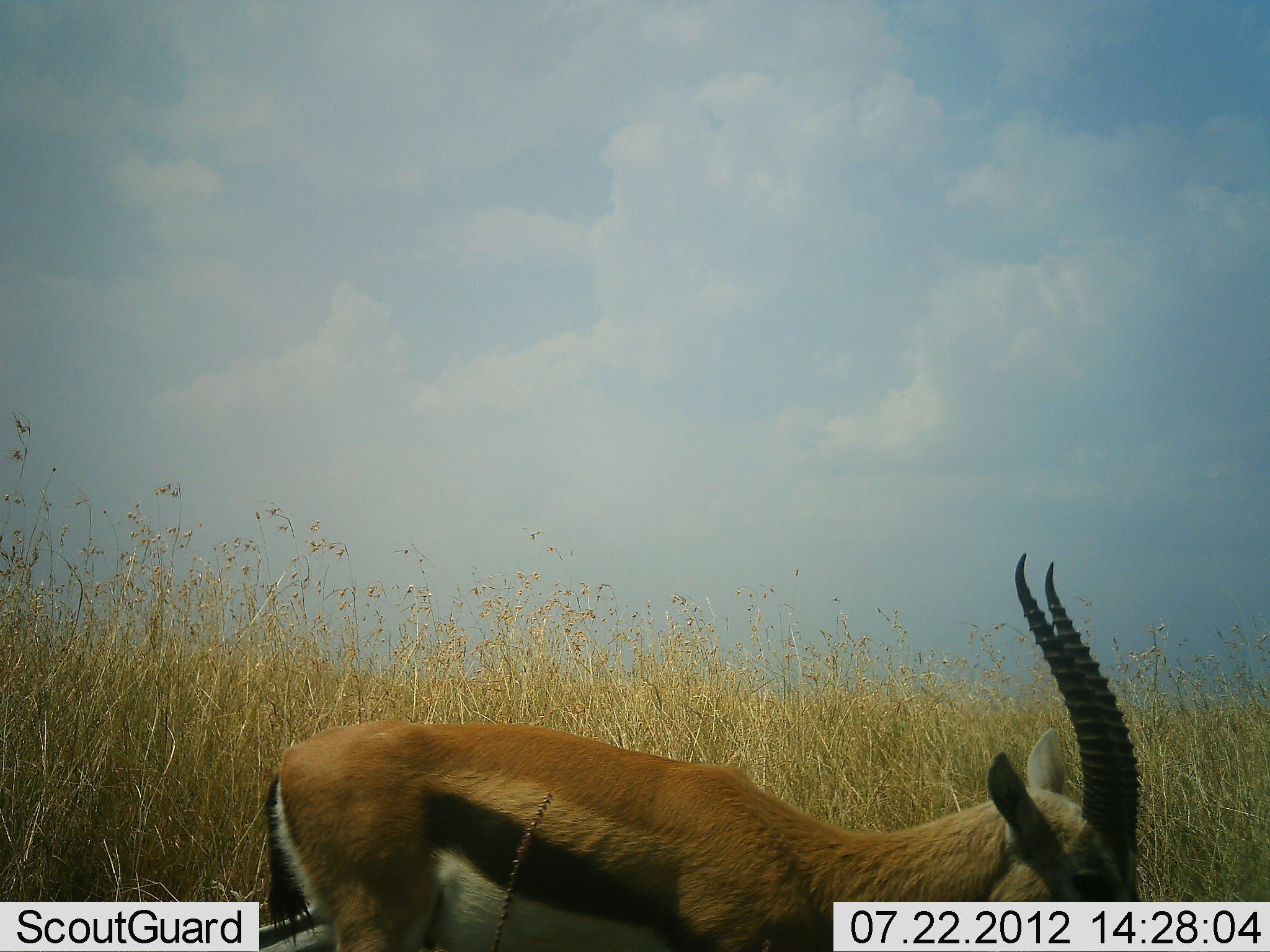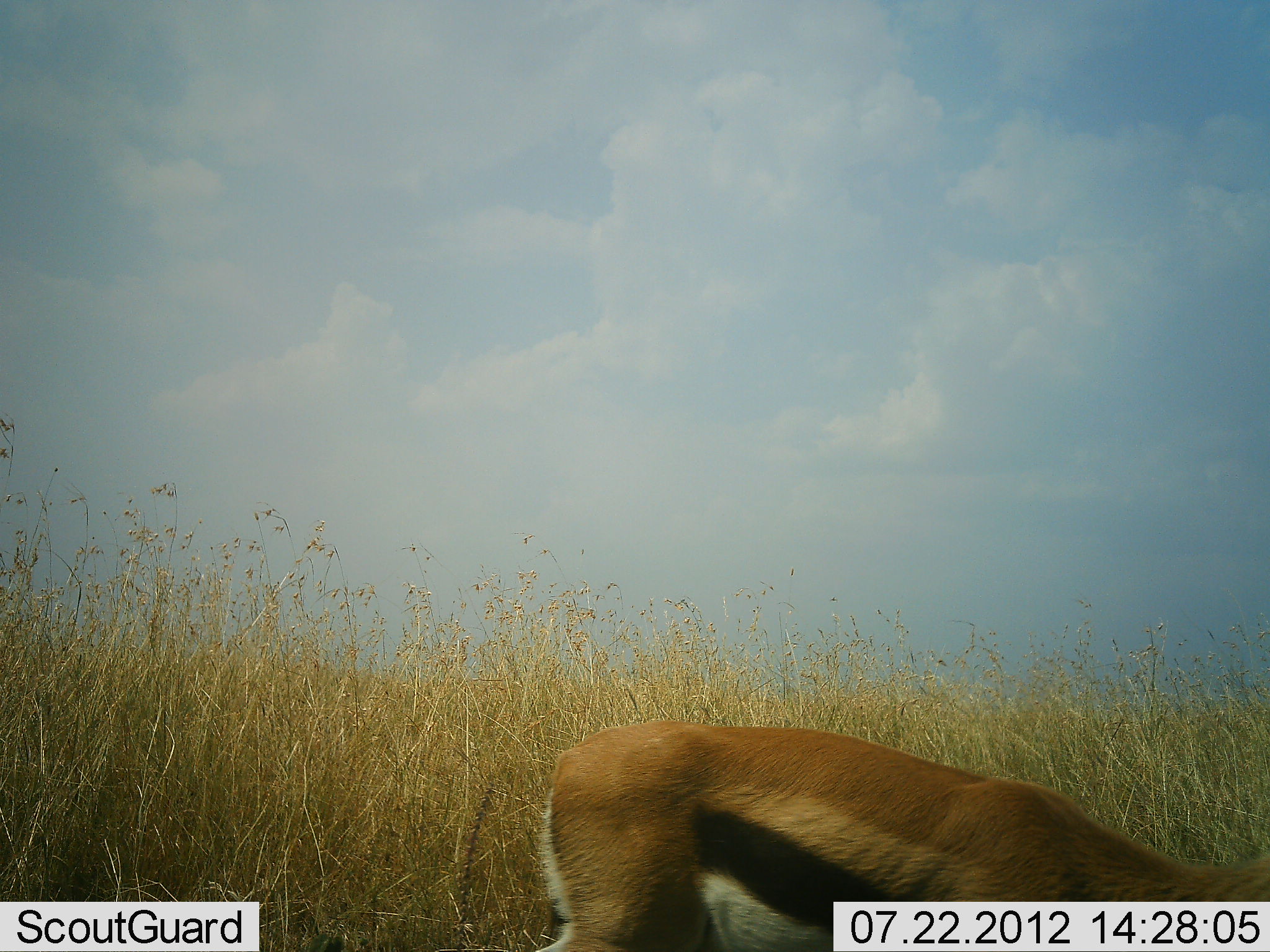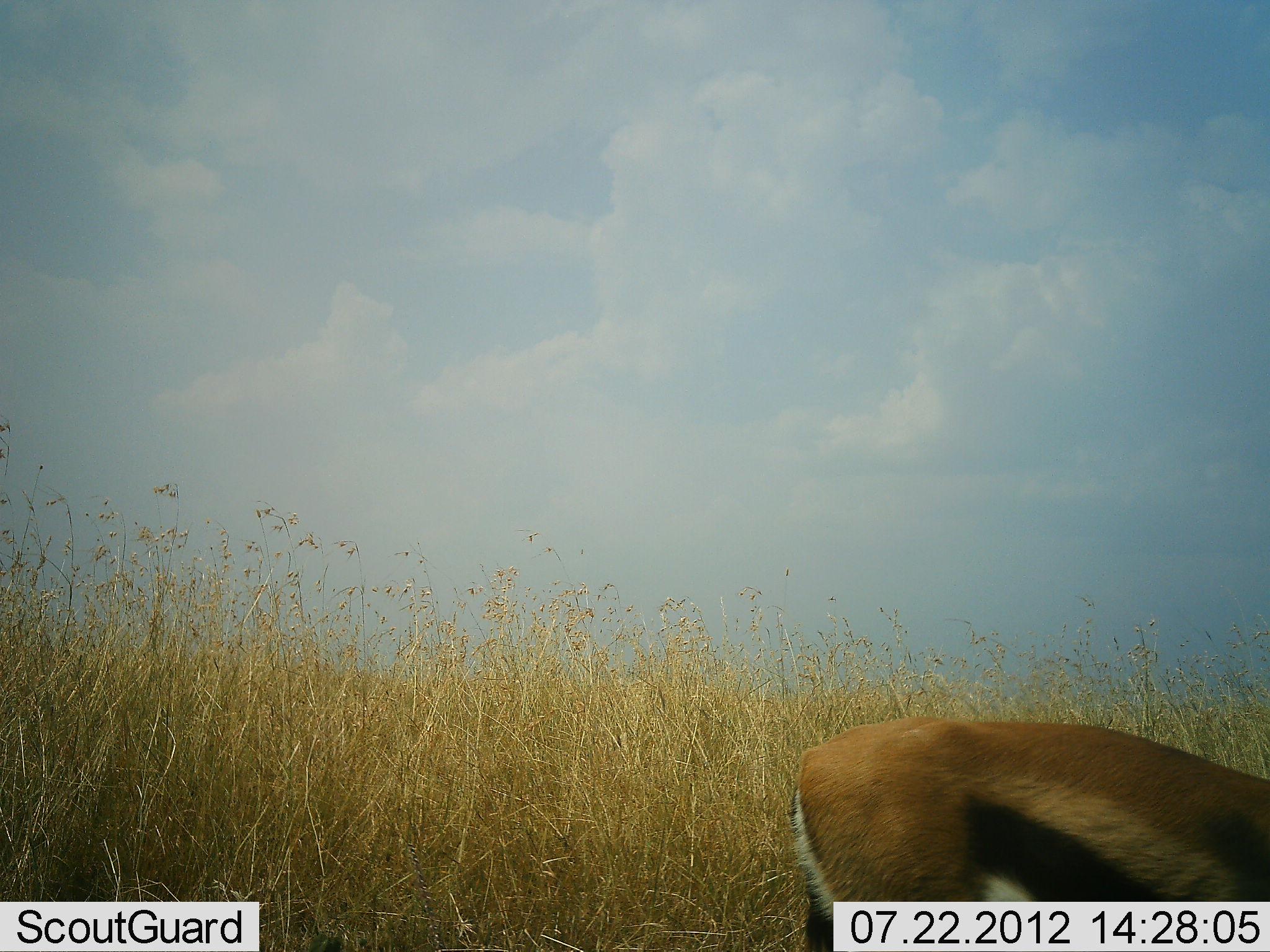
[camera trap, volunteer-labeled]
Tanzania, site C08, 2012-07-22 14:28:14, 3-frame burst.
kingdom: Animalia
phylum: Chordata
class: Mammalia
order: Artiodactyla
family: Bovidae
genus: Eudorcas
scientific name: Eudorcas thomsonii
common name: thomson's gazelle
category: gazellethomsons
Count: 1.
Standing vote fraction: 9%.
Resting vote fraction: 0%.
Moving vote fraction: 73%.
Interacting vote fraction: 0%.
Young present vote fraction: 0%.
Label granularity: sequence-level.